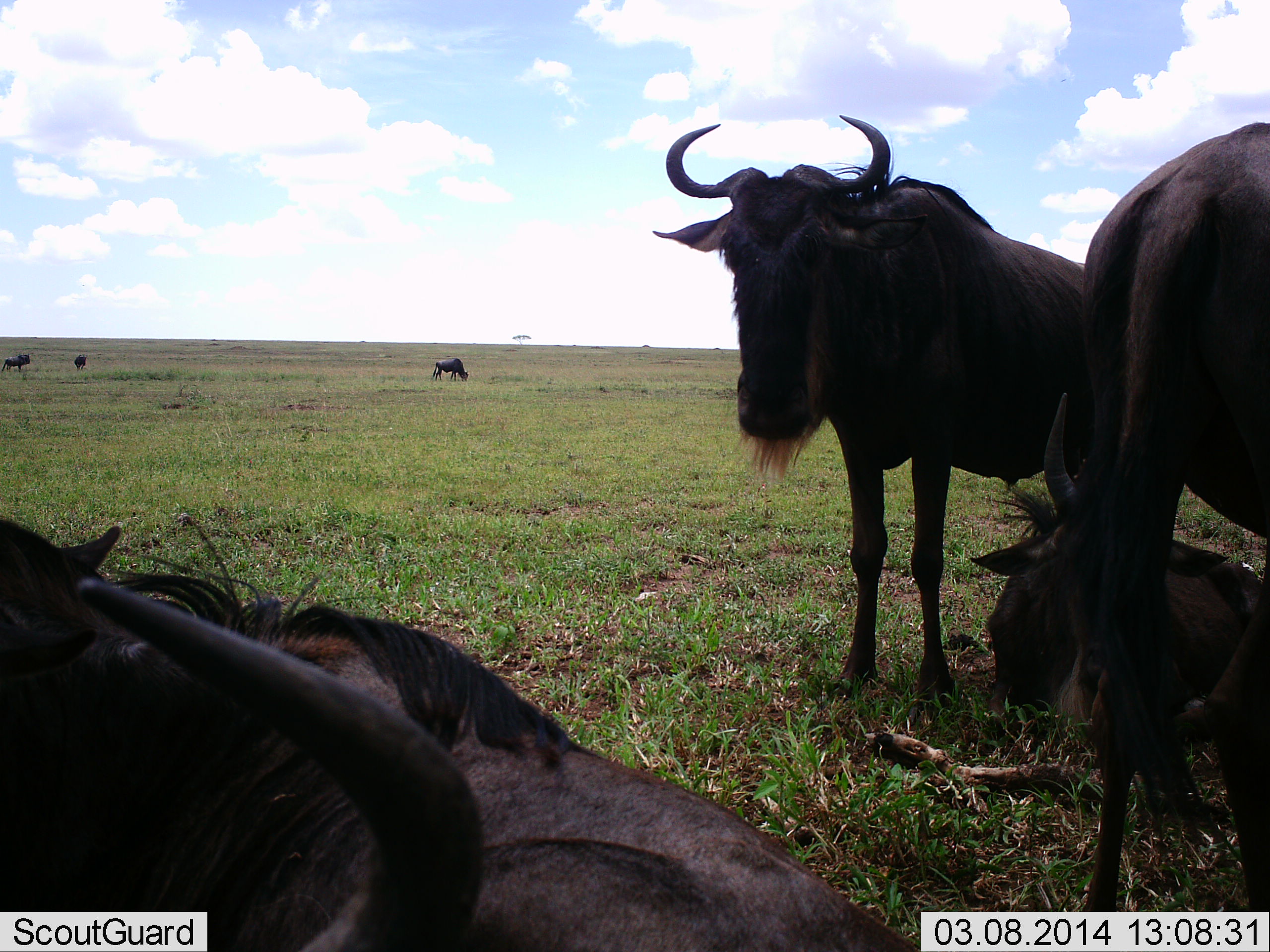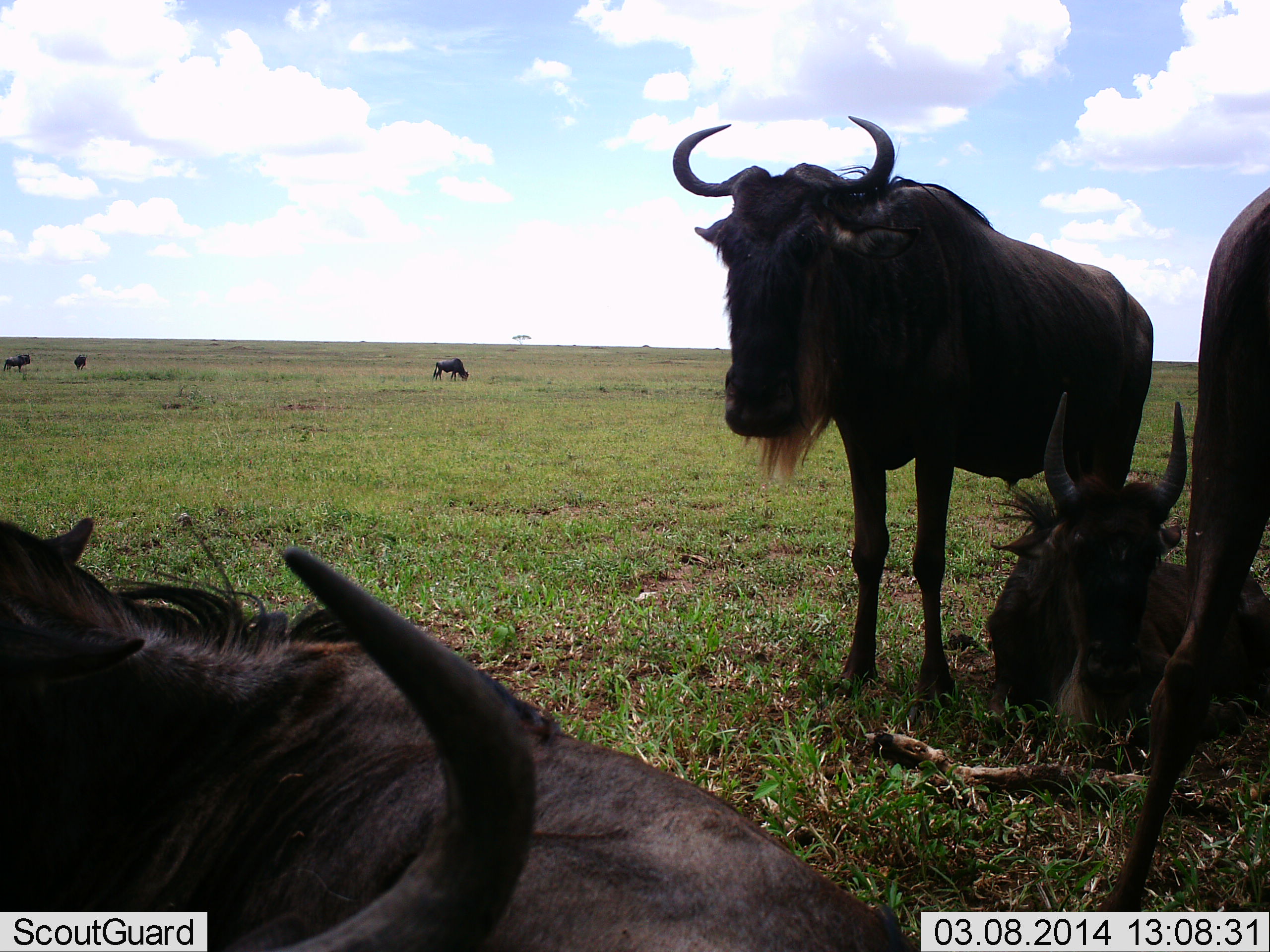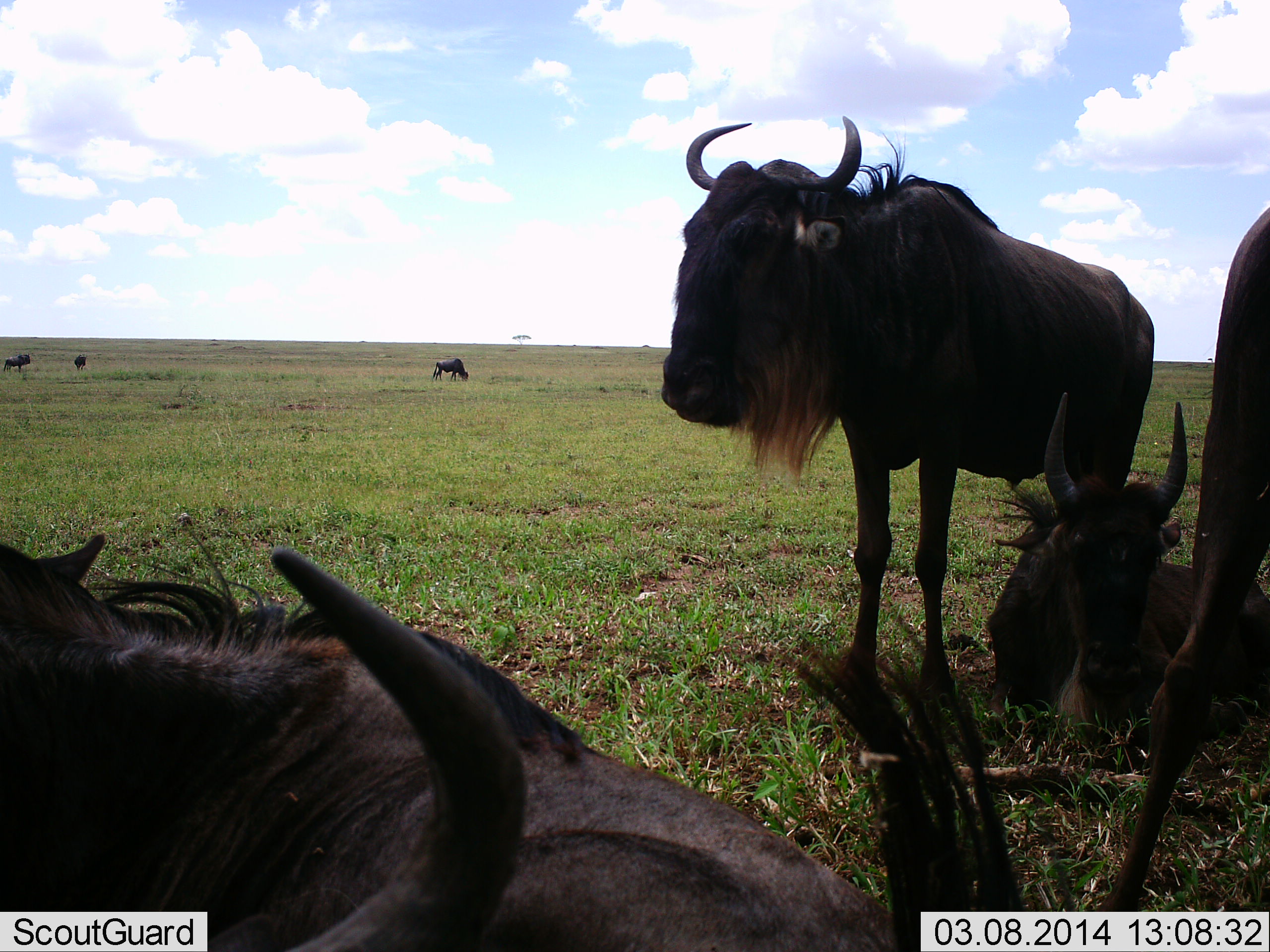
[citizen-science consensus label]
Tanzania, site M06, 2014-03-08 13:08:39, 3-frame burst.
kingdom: Animalia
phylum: Chordata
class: Mammalia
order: Artiodactyla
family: Bovidae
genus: Connochaetes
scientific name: Connochaetes taurinus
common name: blue wildebeest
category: wildebeest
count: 7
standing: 80%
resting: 90%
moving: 0%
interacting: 10%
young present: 0%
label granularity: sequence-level